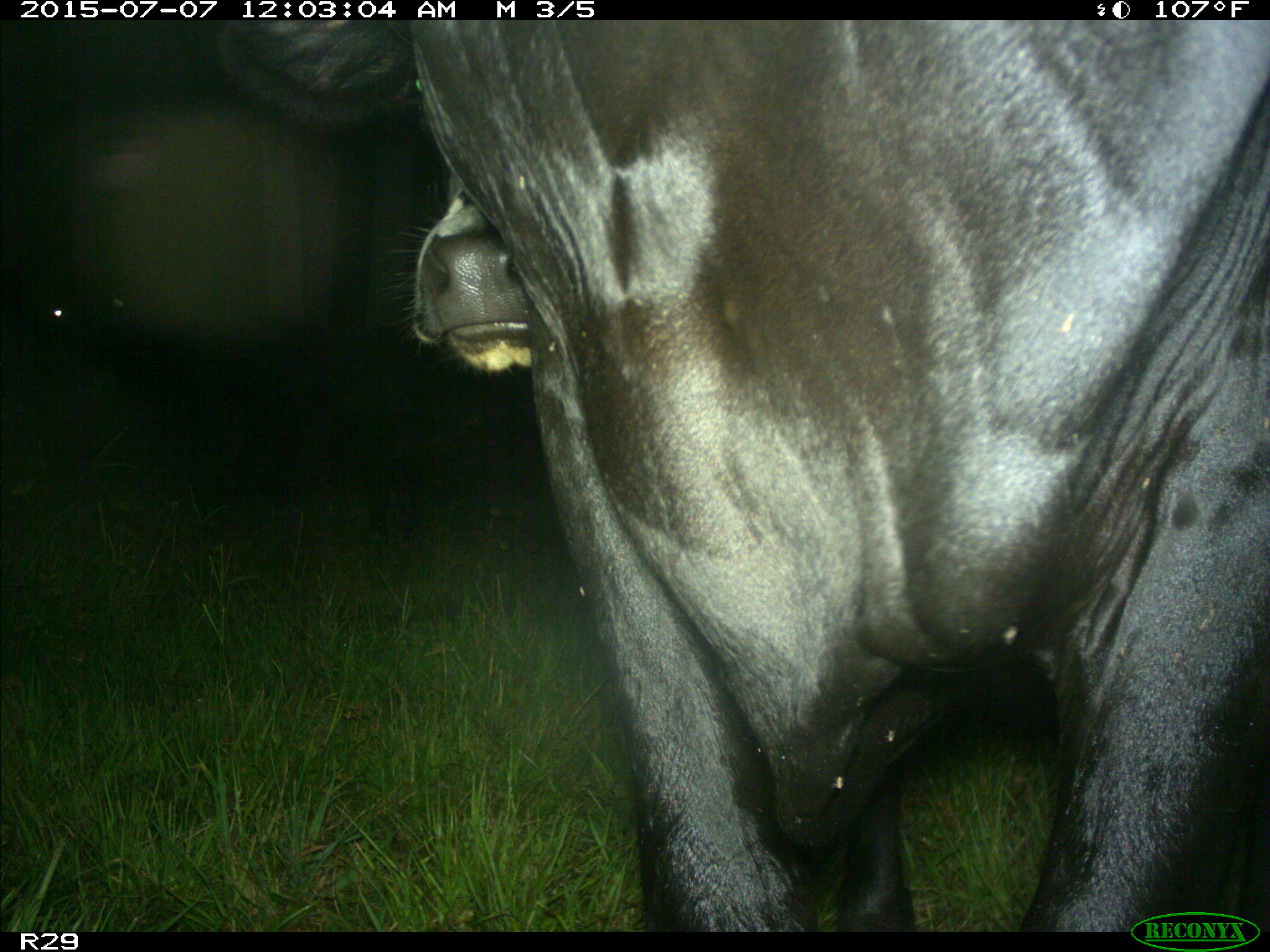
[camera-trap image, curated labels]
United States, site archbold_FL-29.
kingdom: Animalia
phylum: Chordata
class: Mammalia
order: Artiodactyla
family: Bovidae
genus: Bos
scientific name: Bos taurus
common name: domestic cow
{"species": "Bos taurus (domestic cow)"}